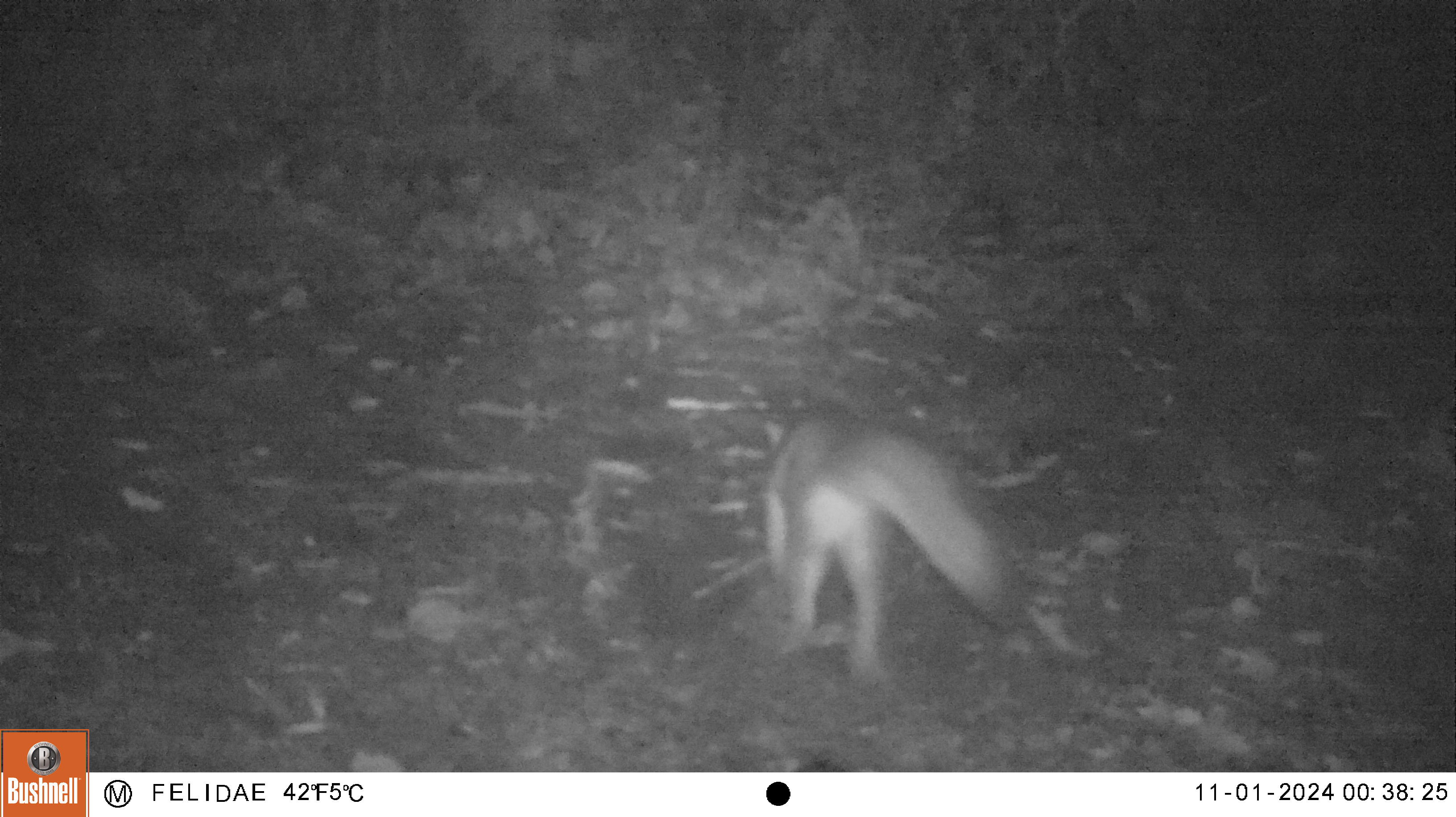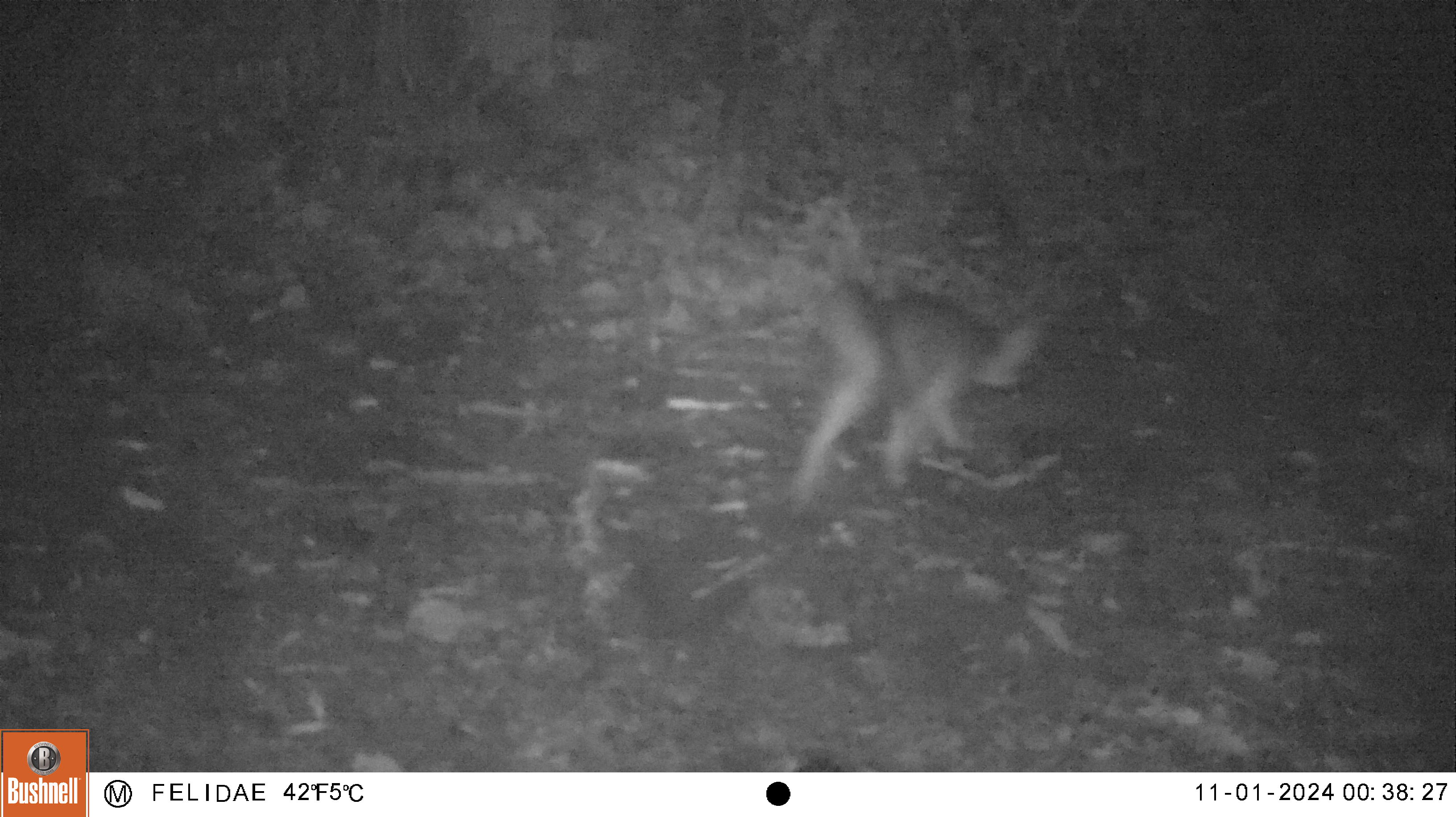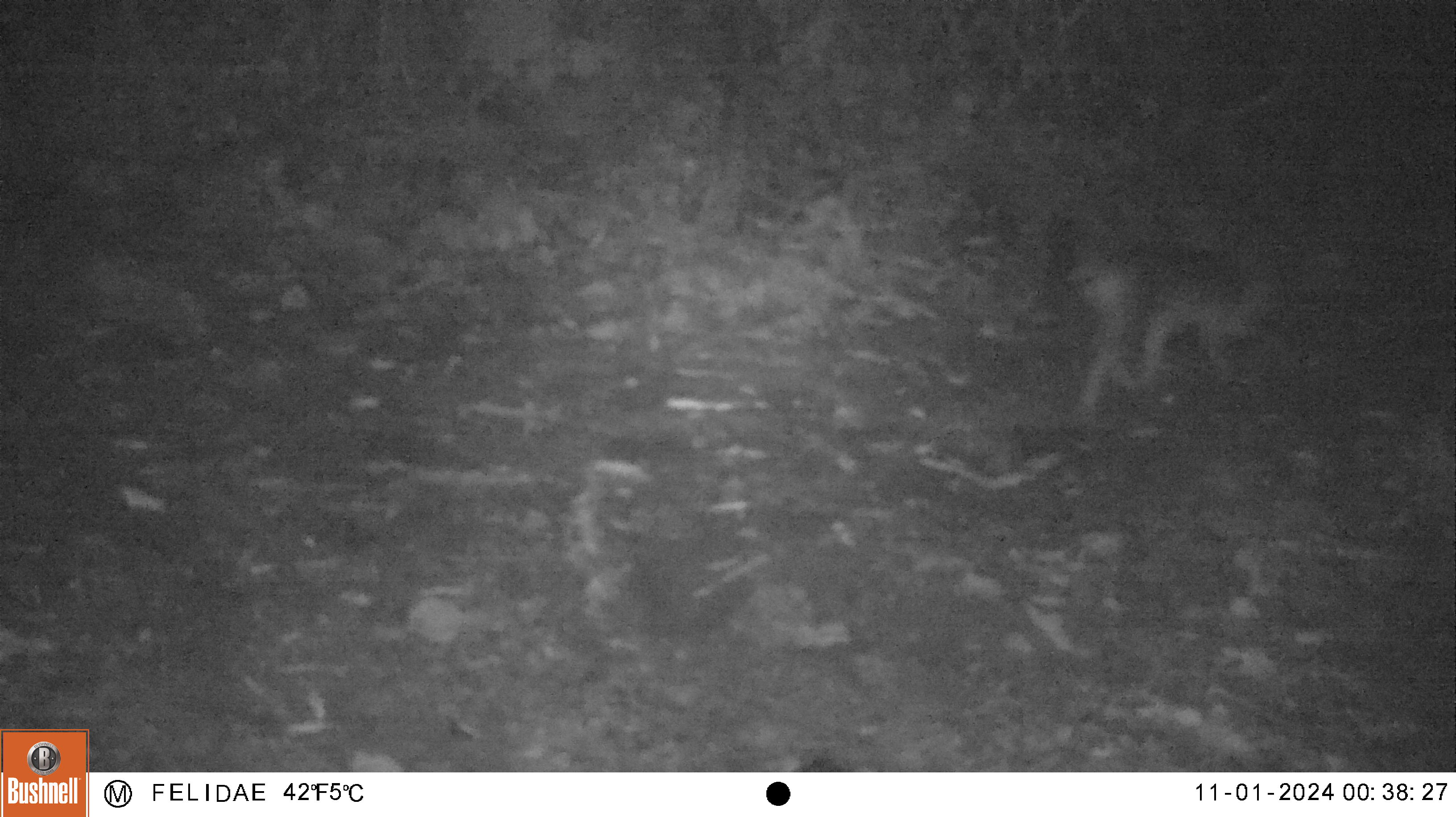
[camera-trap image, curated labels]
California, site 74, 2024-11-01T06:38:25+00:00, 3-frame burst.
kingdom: Animalia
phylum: Chordata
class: Mammalia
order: Carnivora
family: Canidae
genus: Urocyon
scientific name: Urocyon cinereoargenteus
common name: gray fox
Gray fox (Urocyon cinereoargenteus).